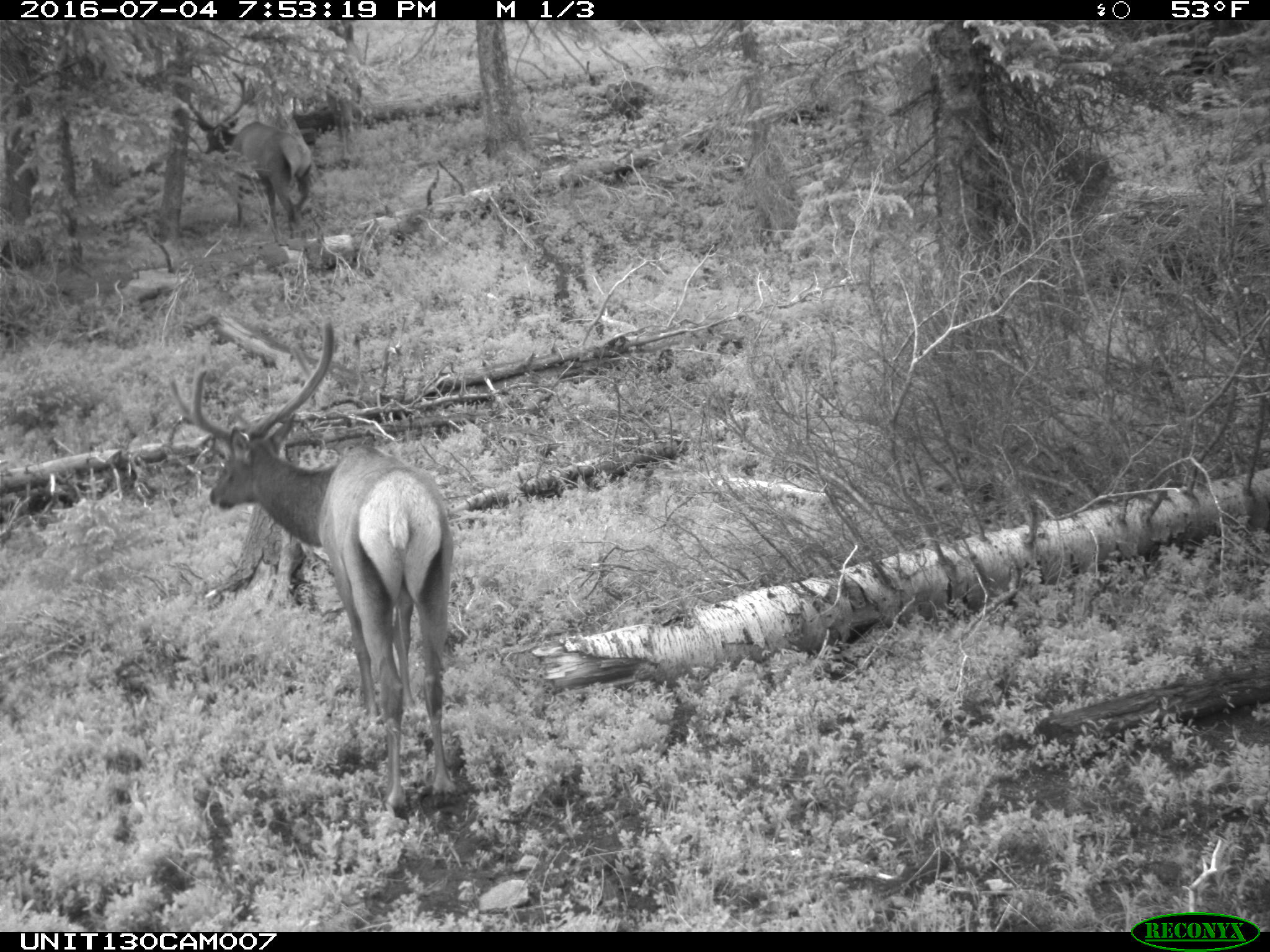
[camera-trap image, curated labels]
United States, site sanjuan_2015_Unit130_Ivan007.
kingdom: Animalia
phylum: Chordata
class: Mammalia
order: Artiodactyla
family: Cervidae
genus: Cervus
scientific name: Cervus elaphus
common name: red deer